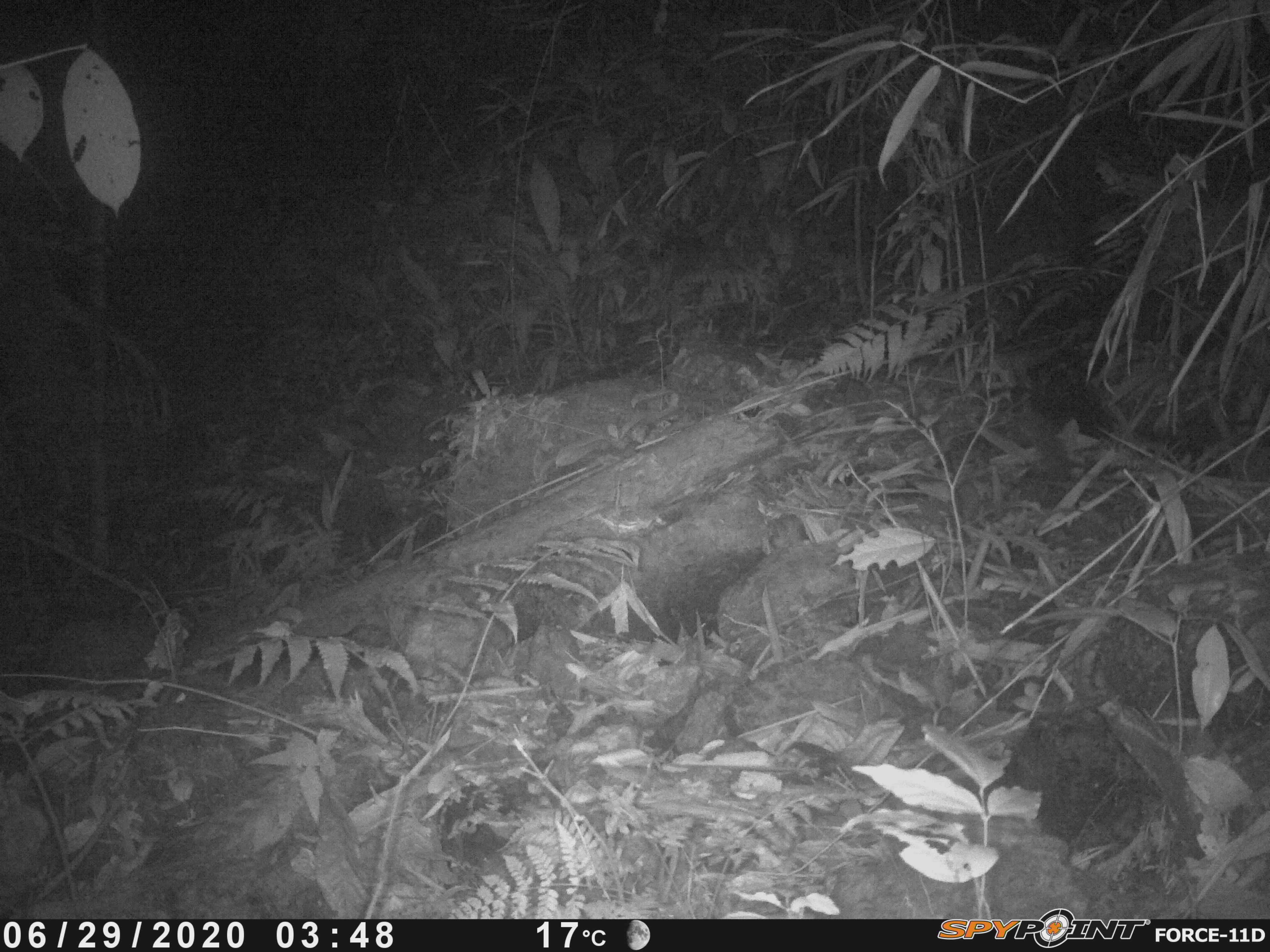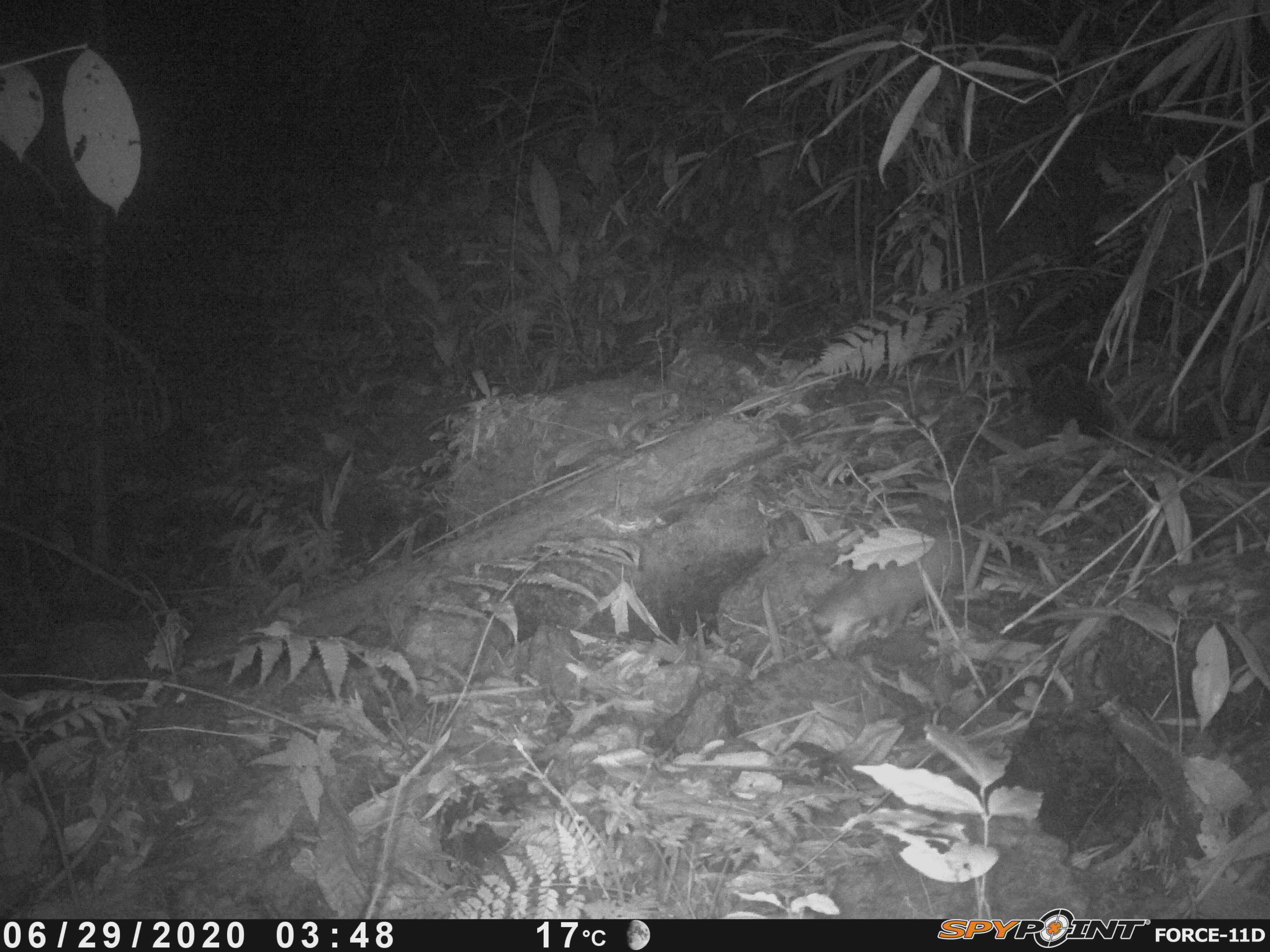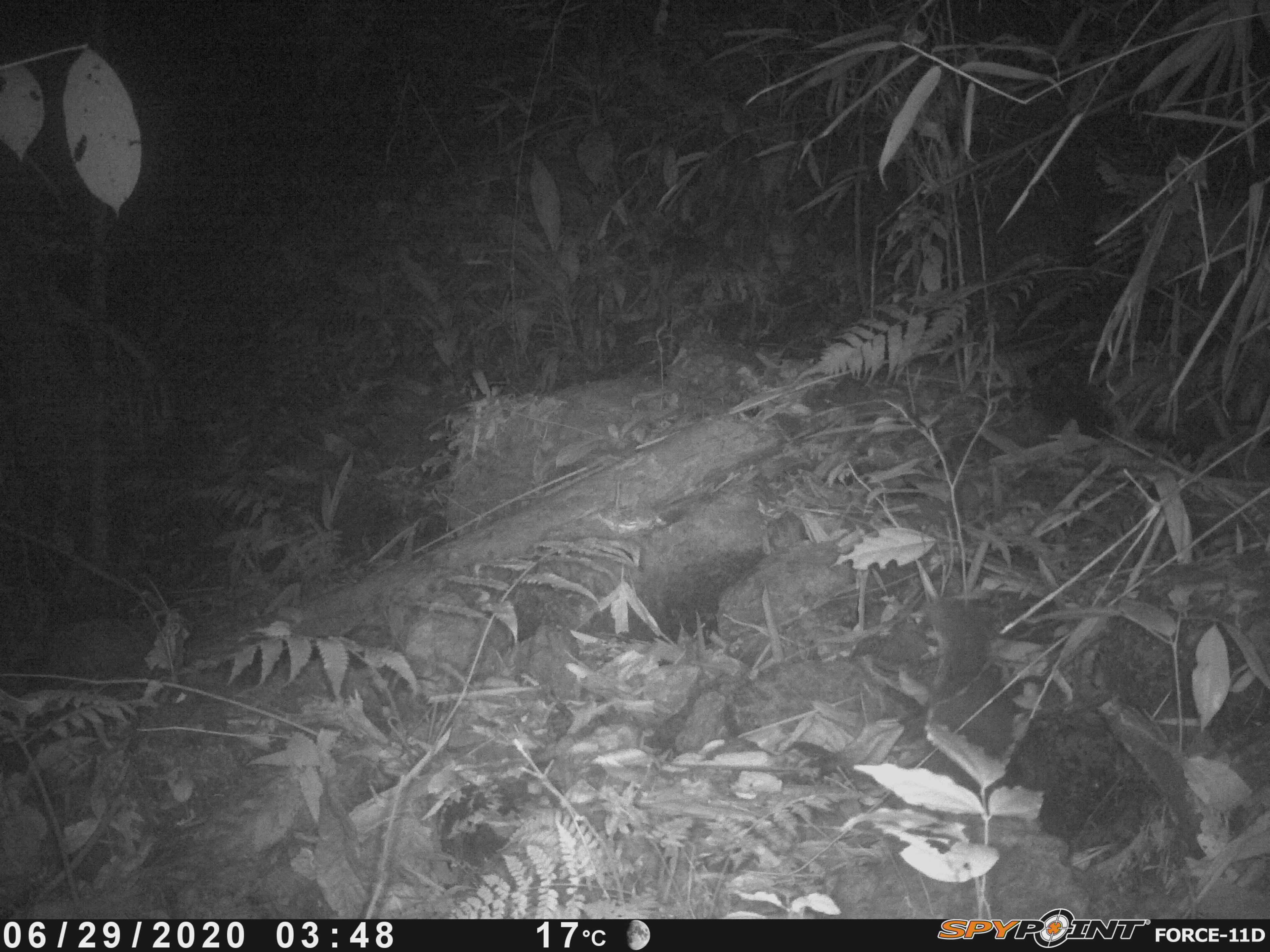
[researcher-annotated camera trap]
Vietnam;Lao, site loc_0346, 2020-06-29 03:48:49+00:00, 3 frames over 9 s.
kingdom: Animalia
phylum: Chordata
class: Mammalia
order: Carnivora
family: Mustelidae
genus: Melogale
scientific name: Melogale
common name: ferret badger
Ferret badger (Melogale). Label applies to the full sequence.